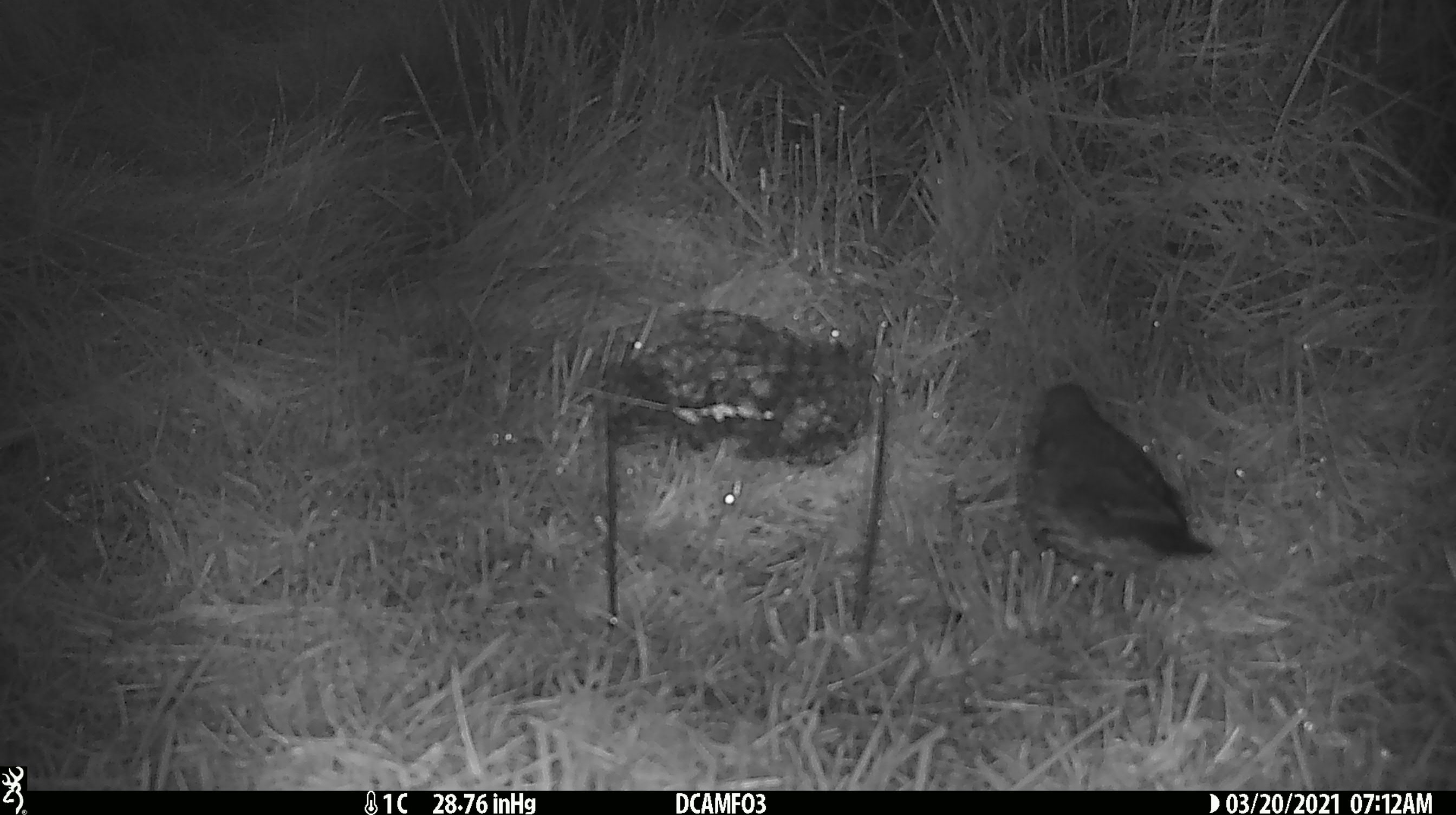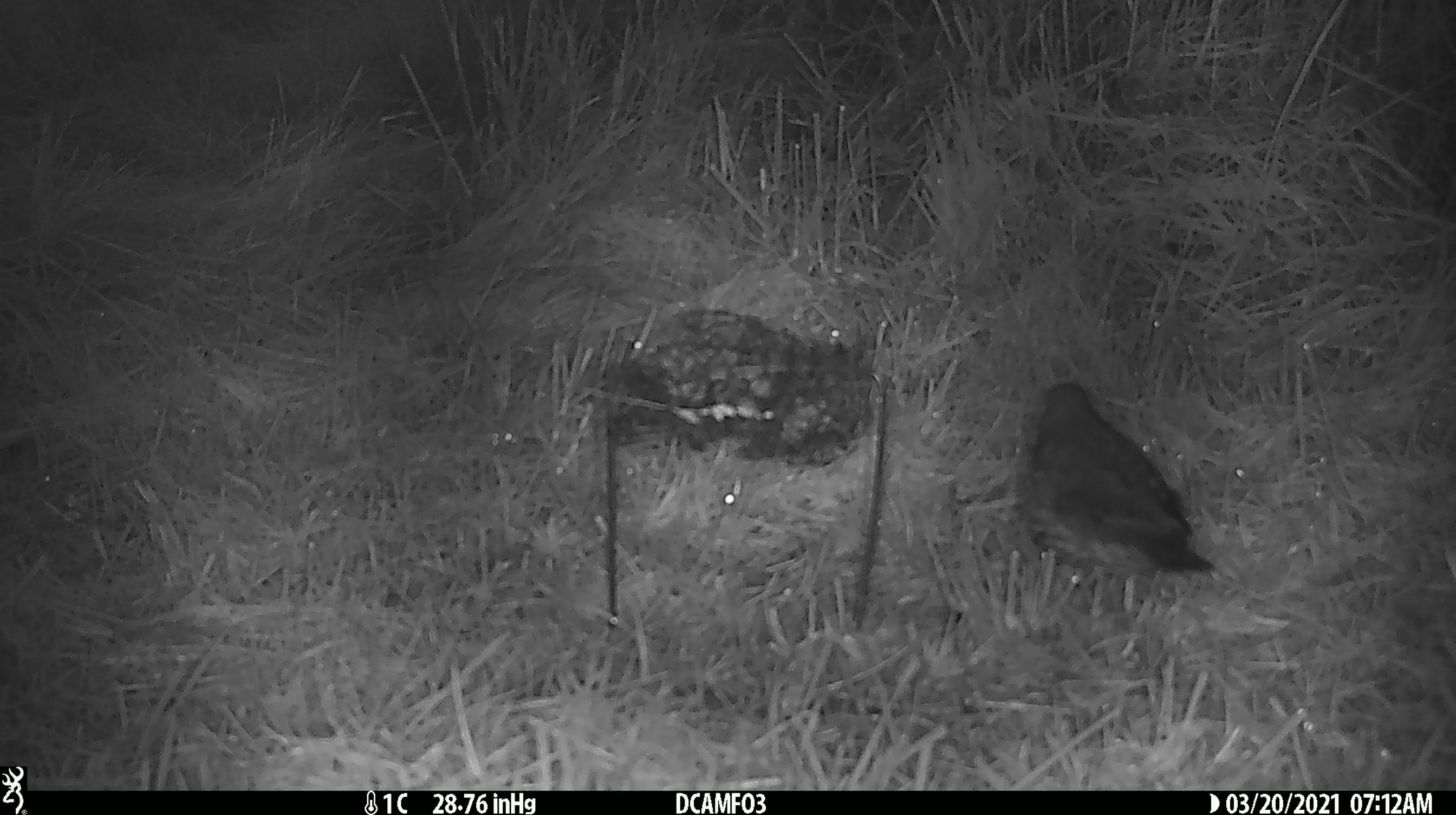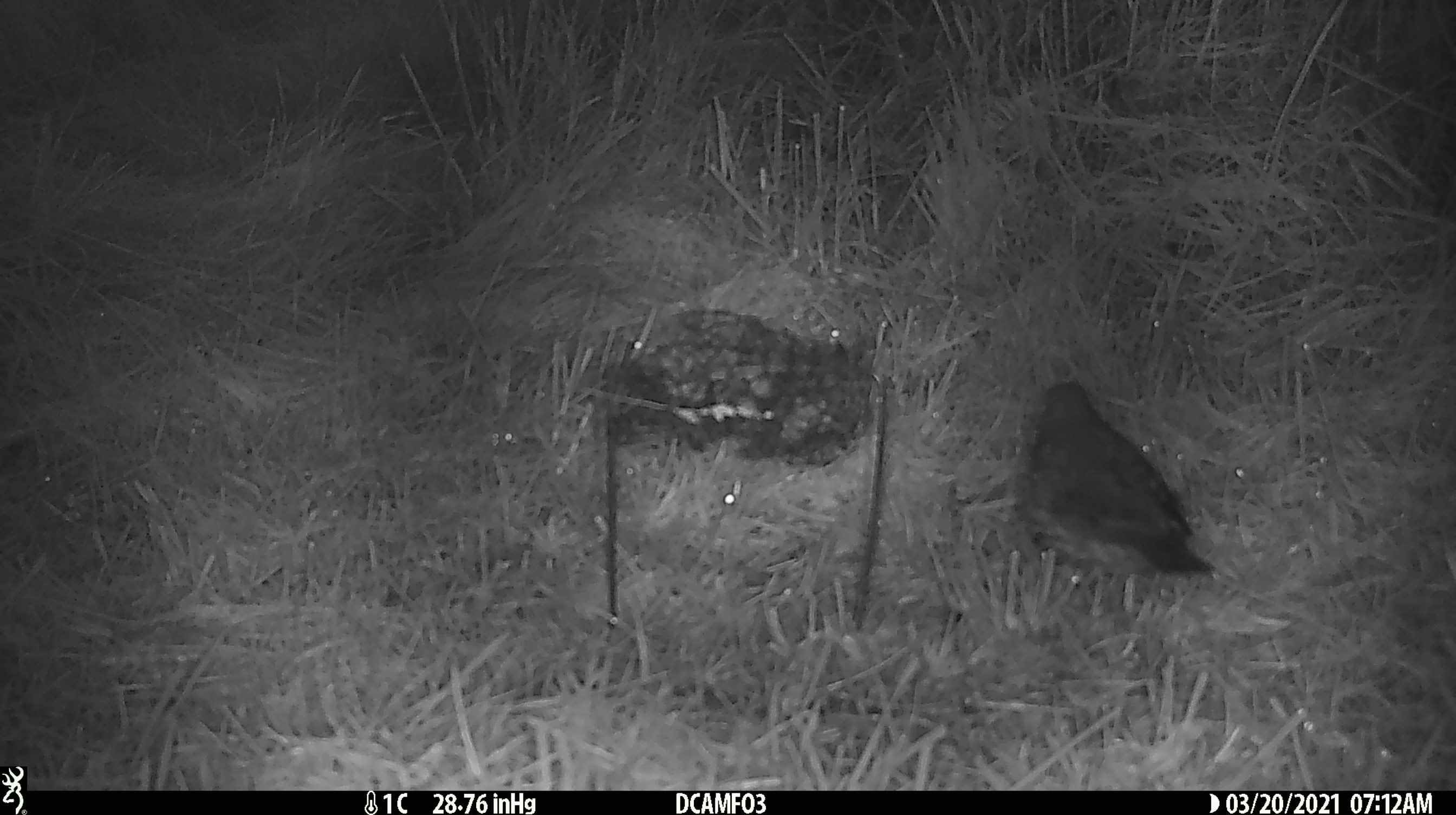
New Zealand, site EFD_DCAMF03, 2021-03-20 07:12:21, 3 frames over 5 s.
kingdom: Animalia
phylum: Chordata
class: Aves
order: Passeriformes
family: Turdidae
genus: Turdus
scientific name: Turdus philomelos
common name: song thrush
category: thrush